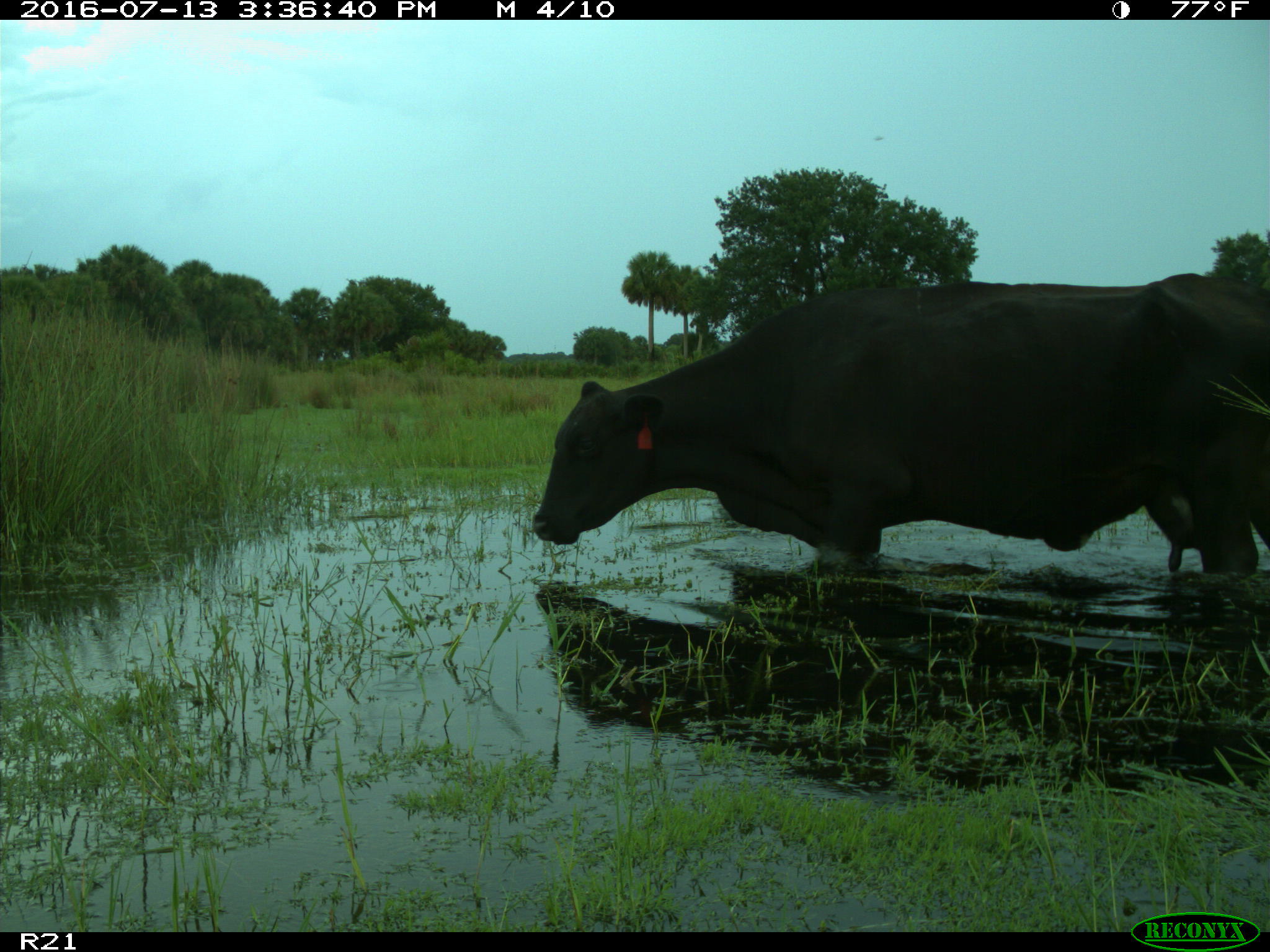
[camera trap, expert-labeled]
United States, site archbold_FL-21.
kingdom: Animalia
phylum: Chordata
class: Mammalia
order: Artiodactyla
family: Bovidae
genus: Bos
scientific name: Bos taurus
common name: domestic cow